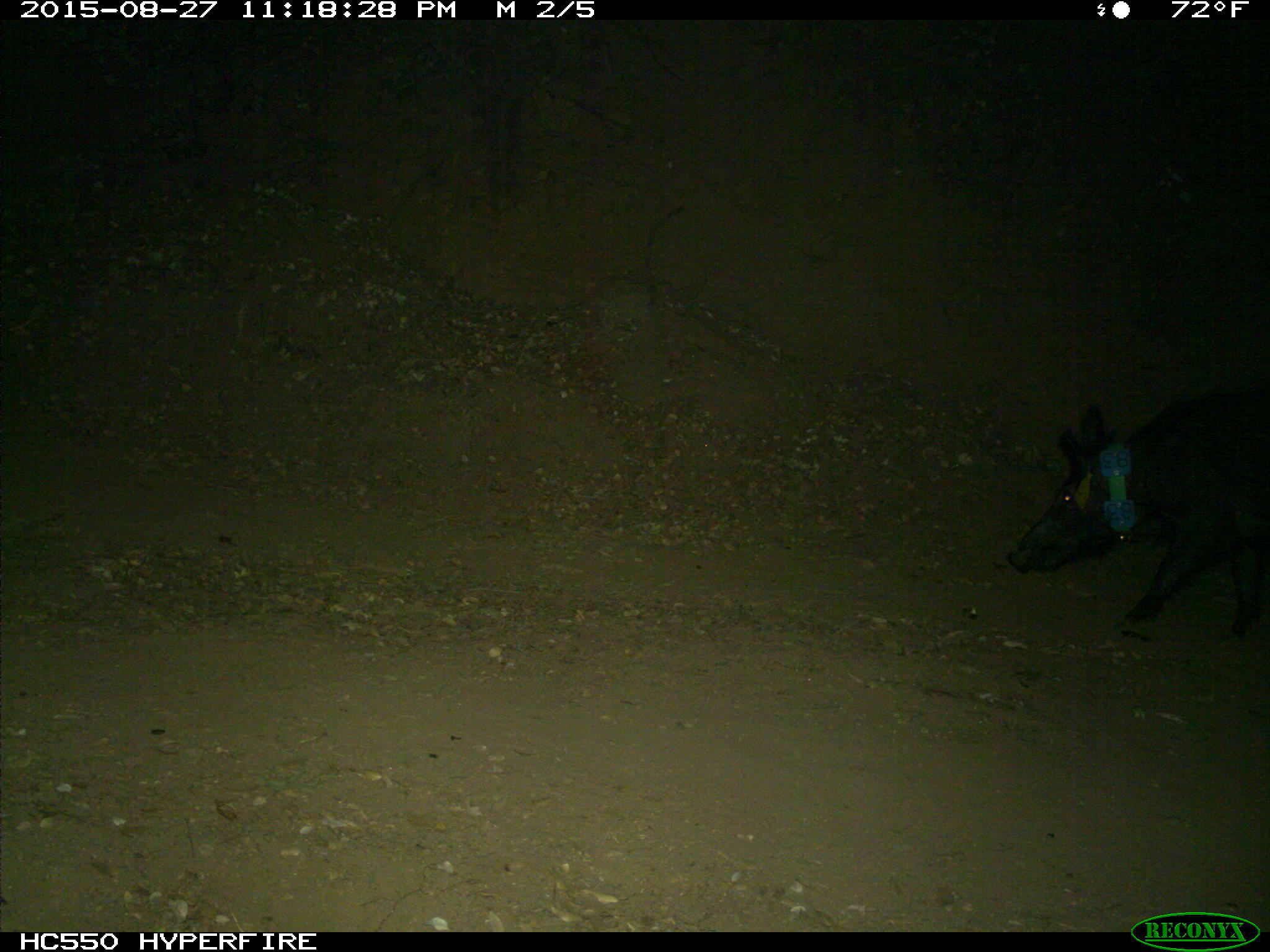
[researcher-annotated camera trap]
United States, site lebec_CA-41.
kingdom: Animalia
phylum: Chordata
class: Mammalia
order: Artiodactyla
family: Suidae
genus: Sus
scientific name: Sus scrofa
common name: wild boar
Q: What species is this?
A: Sus scrofa (wild boar).